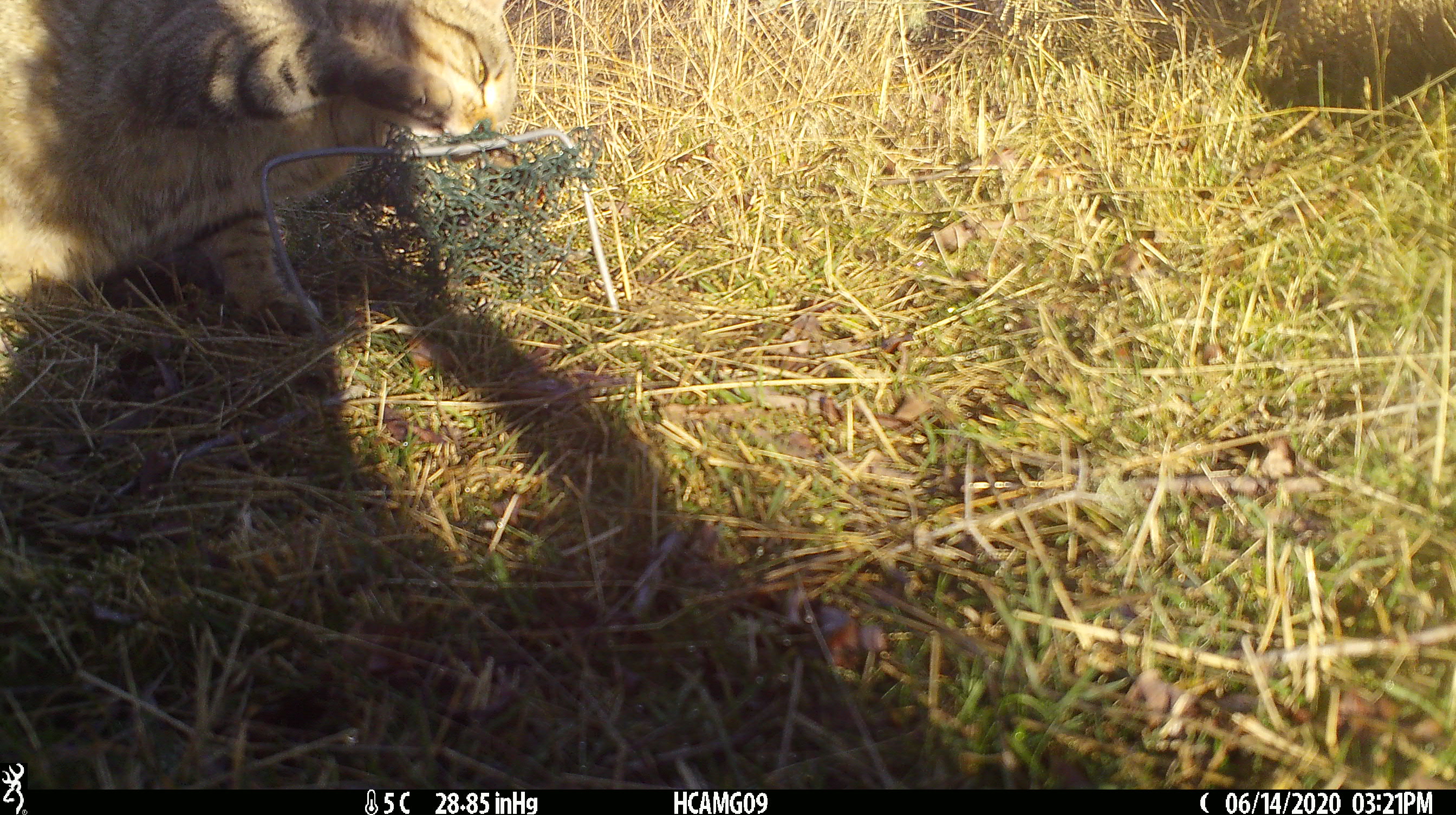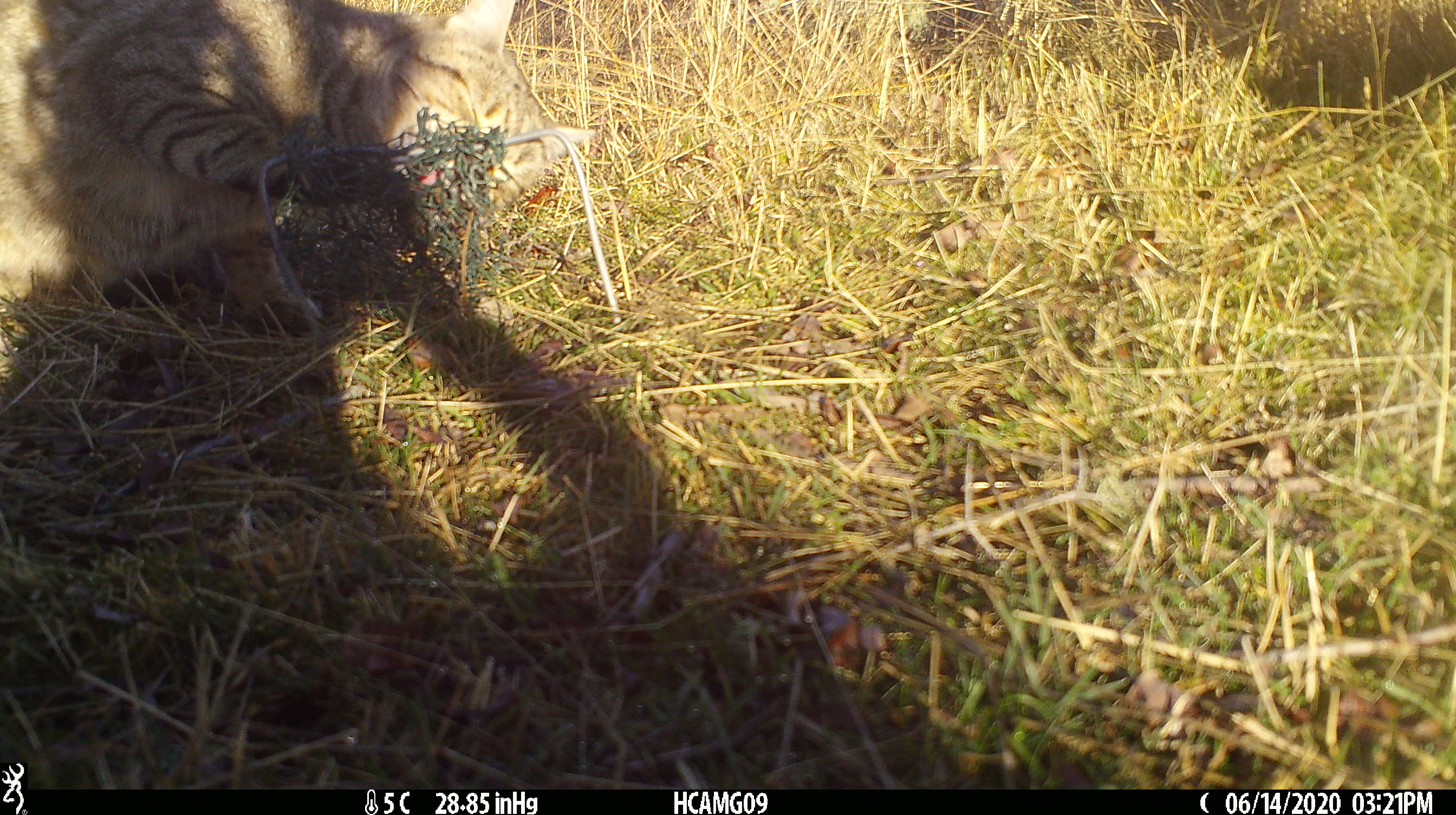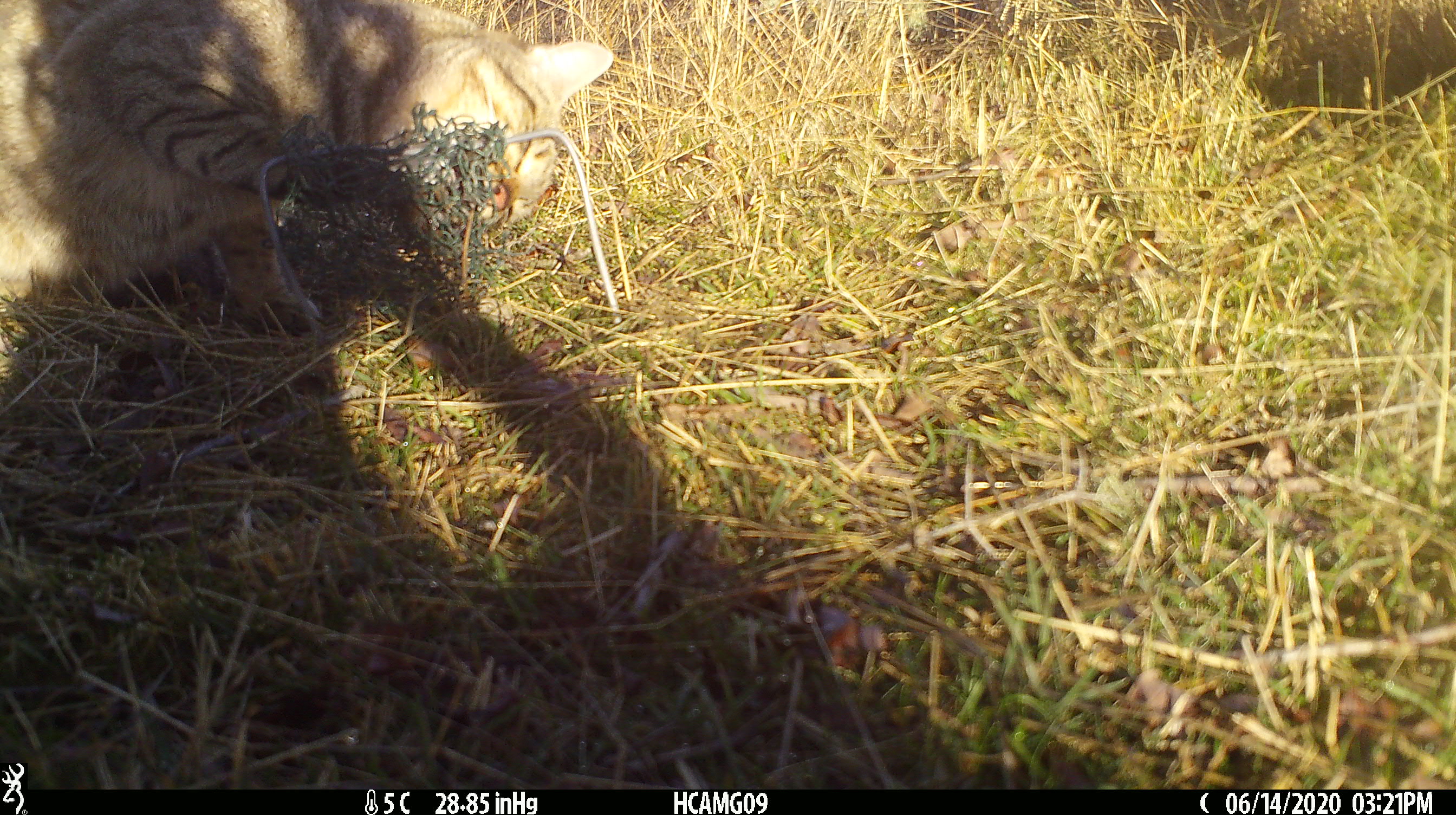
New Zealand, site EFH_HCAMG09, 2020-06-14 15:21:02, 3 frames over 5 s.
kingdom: Animalia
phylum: Chordata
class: Mammalia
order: Carnivora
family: Felidae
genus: Felis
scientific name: Felis catus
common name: domestic cat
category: cat